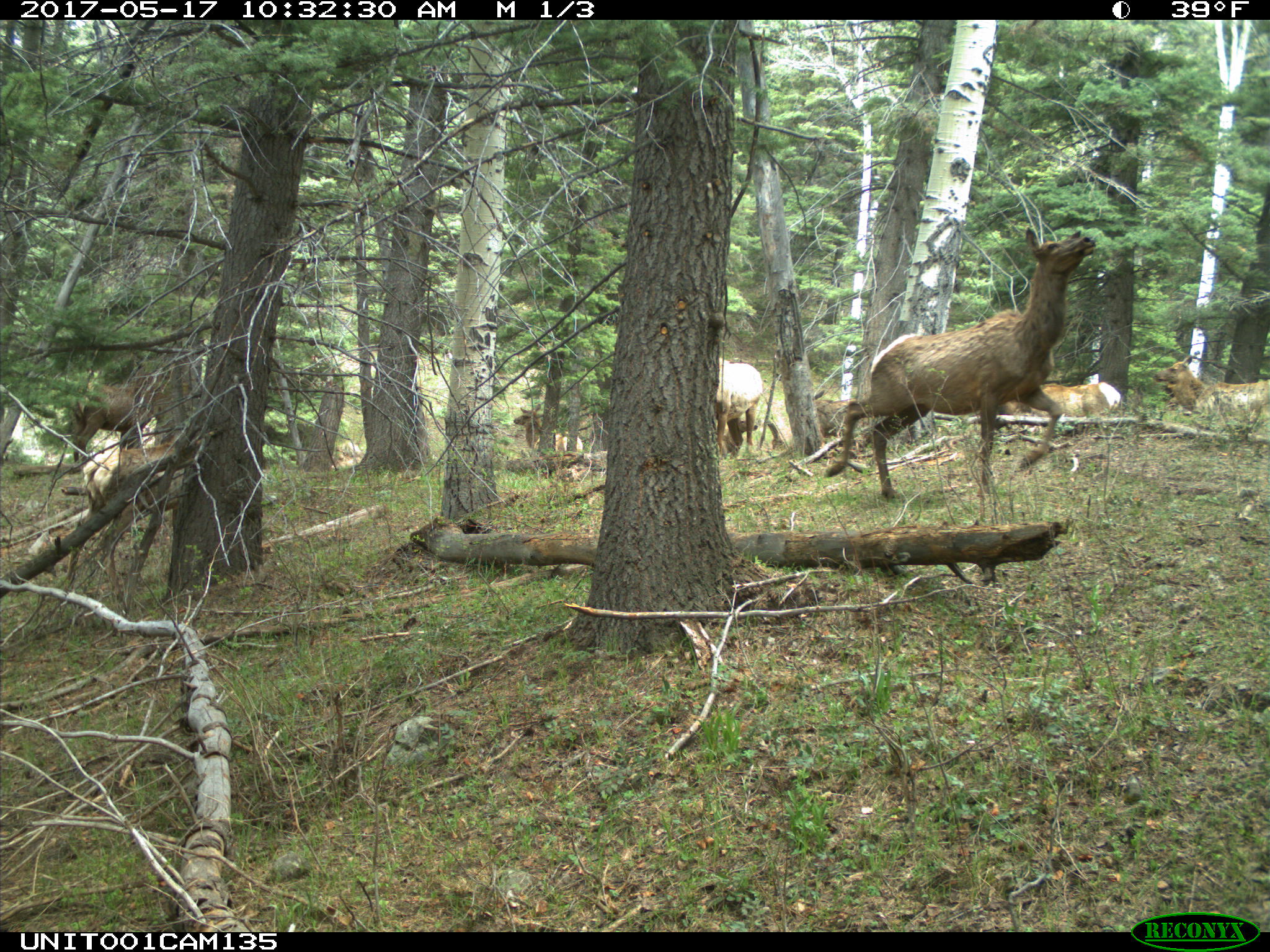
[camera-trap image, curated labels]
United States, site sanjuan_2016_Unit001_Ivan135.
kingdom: Animalia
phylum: Chordata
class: Mammalia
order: Artiodactyla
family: Cervidae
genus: Cervus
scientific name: Cervus elaphus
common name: red deer